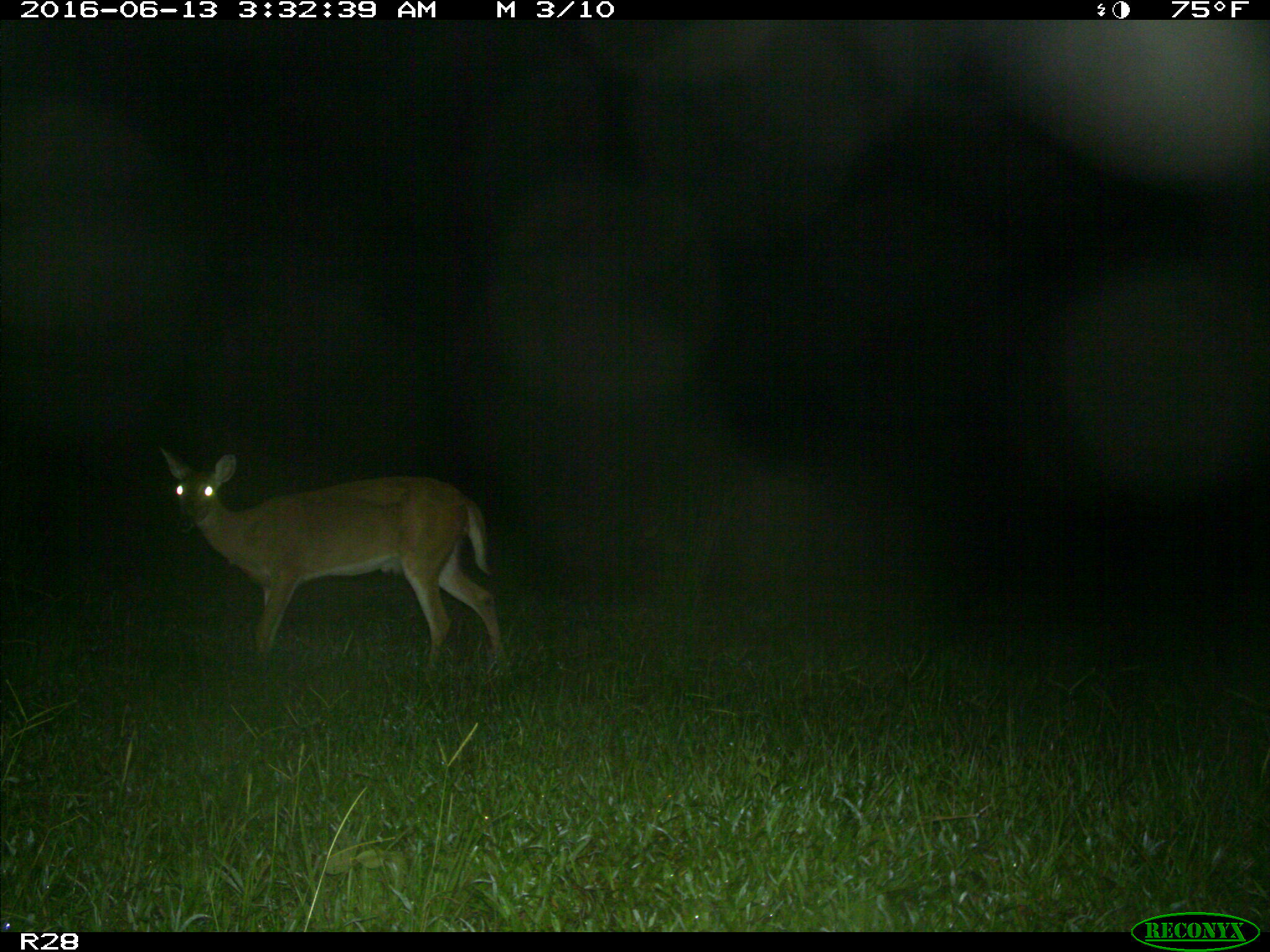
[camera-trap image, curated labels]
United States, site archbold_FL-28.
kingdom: Animalia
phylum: Chordata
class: Mammalia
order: Artiodactyla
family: Cervidae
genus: Odocoileus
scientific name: Odocoileus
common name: deer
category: unidentified deer